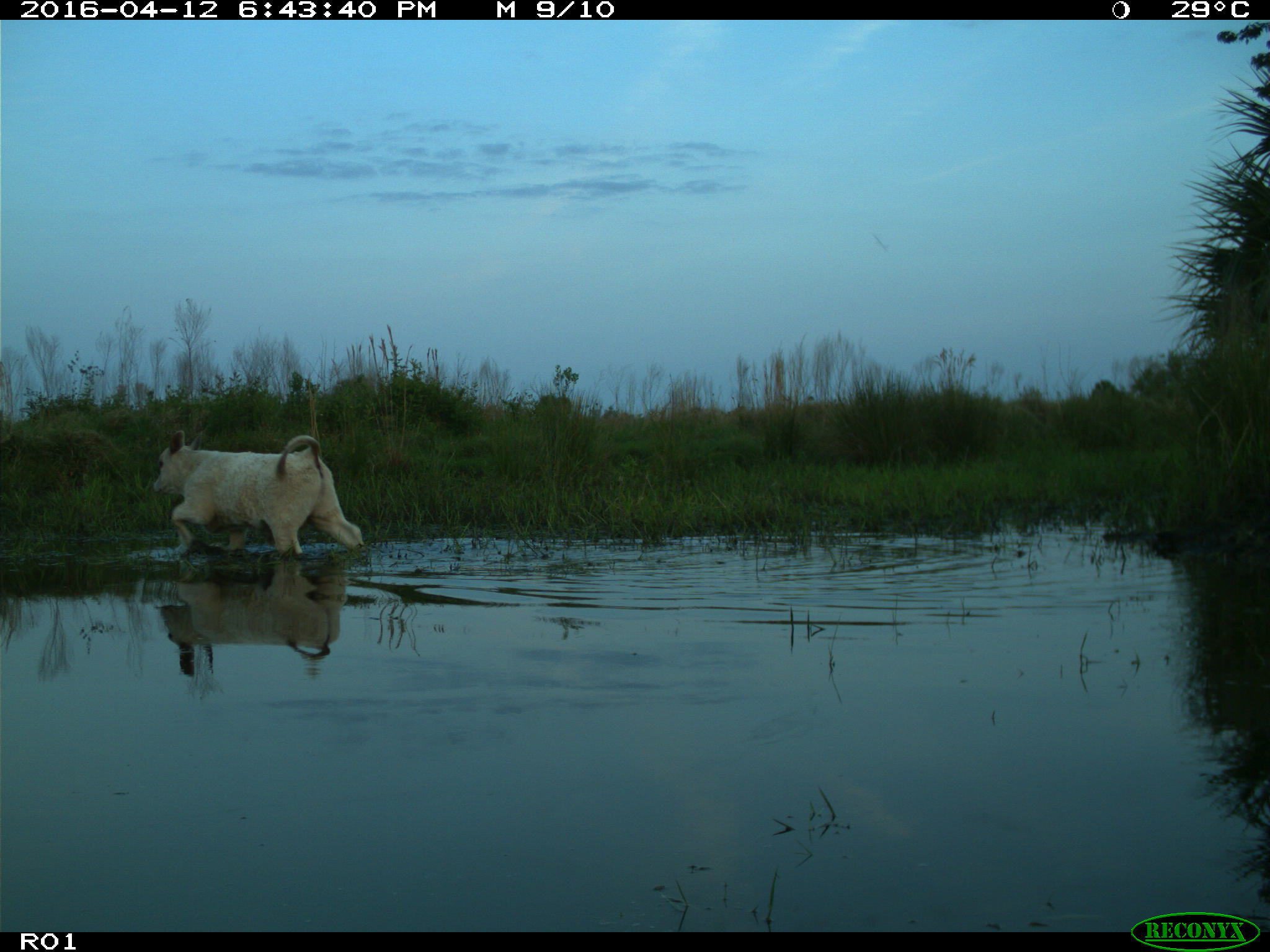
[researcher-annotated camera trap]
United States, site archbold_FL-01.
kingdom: Animalia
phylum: Chordata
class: Mammalia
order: Artiodactyla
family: Bovidae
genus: Bos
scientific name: Bos taurus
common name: domestic cow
Bos taurus (domestic cow).